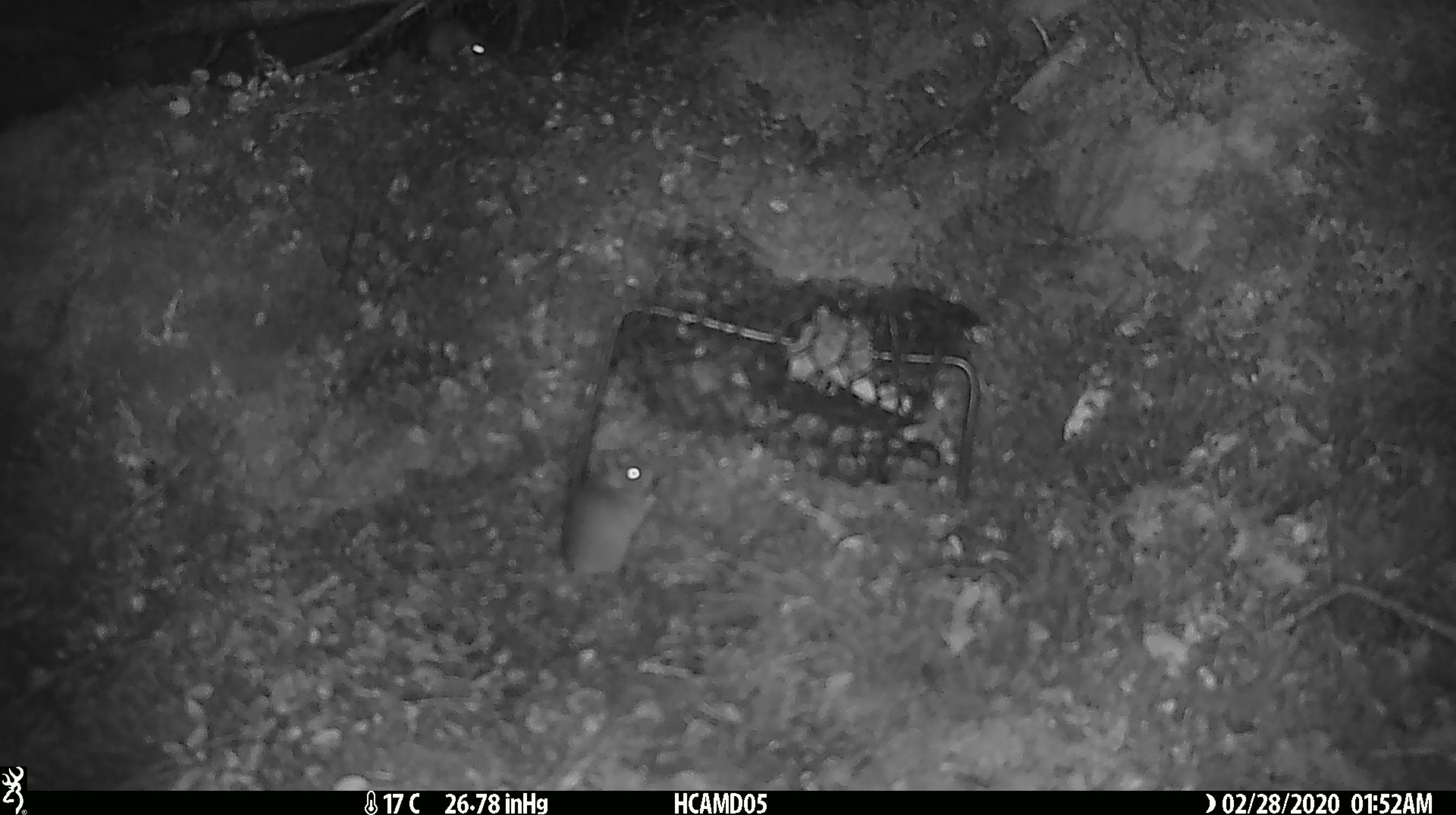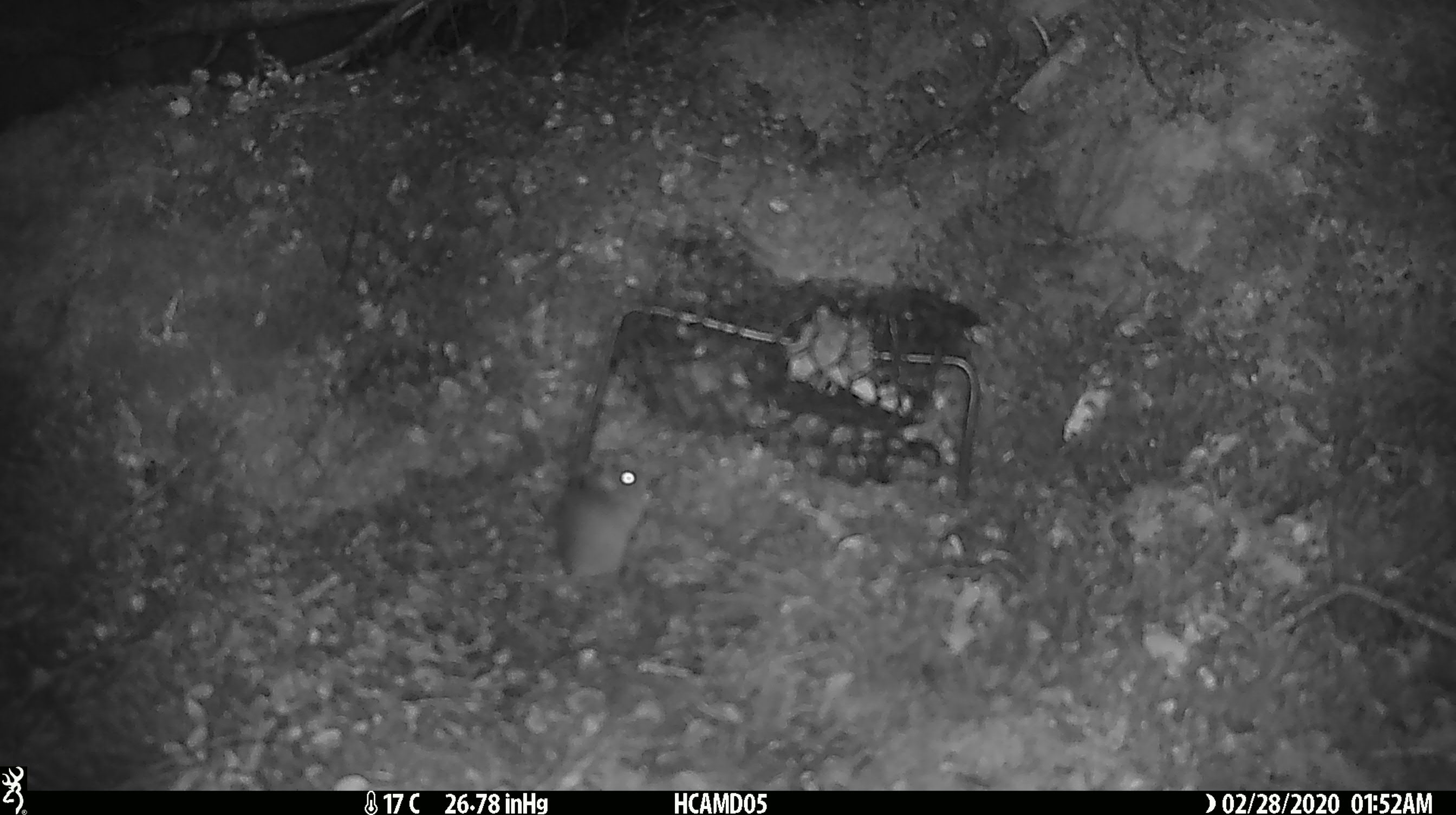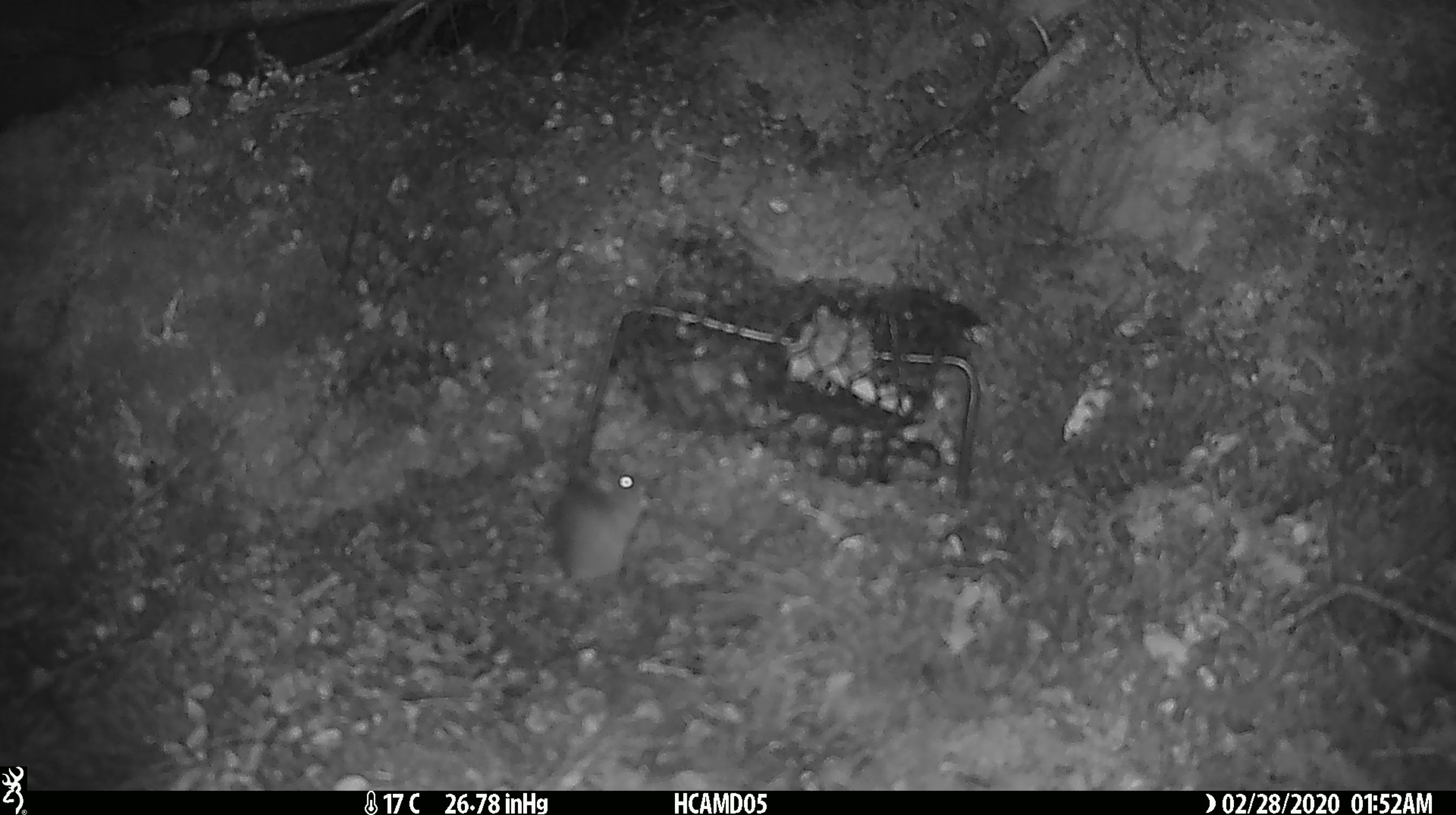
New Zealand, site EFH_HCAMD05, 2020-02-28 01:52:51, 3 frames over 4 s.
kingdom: Animalia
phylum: Chordata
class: Mammalia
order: Rodentia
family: Muridae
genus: Mus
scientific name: Mus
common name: mouse